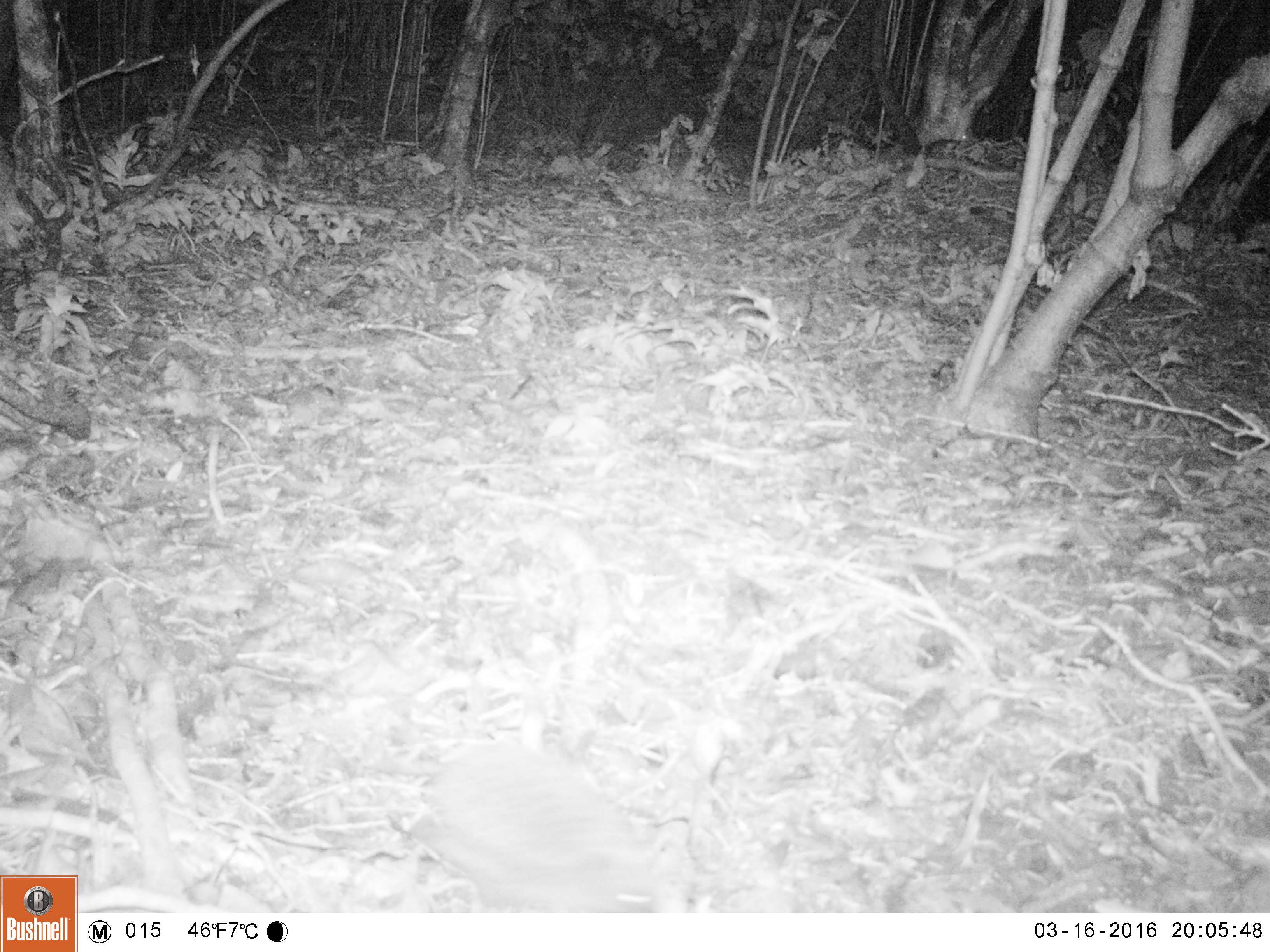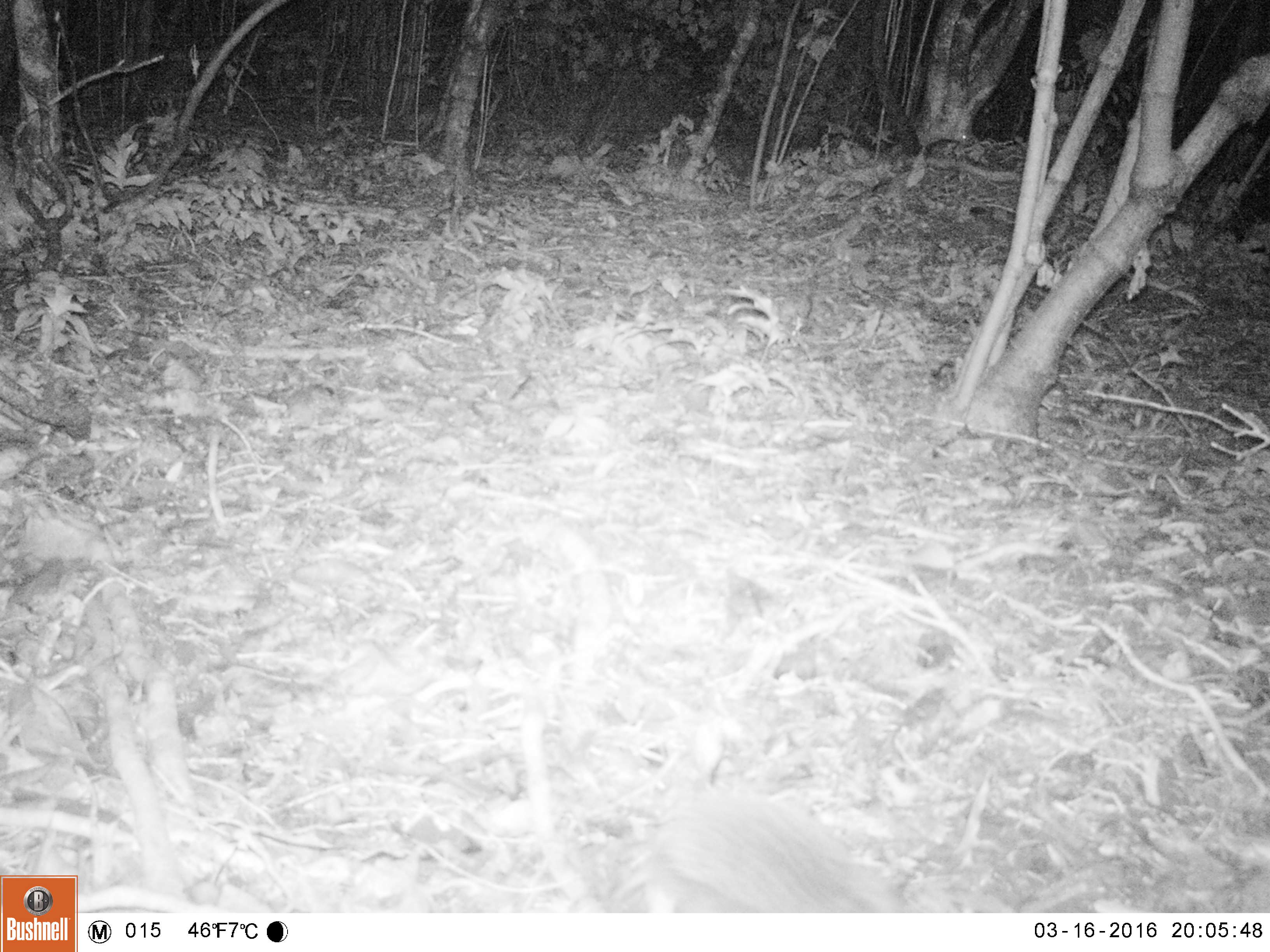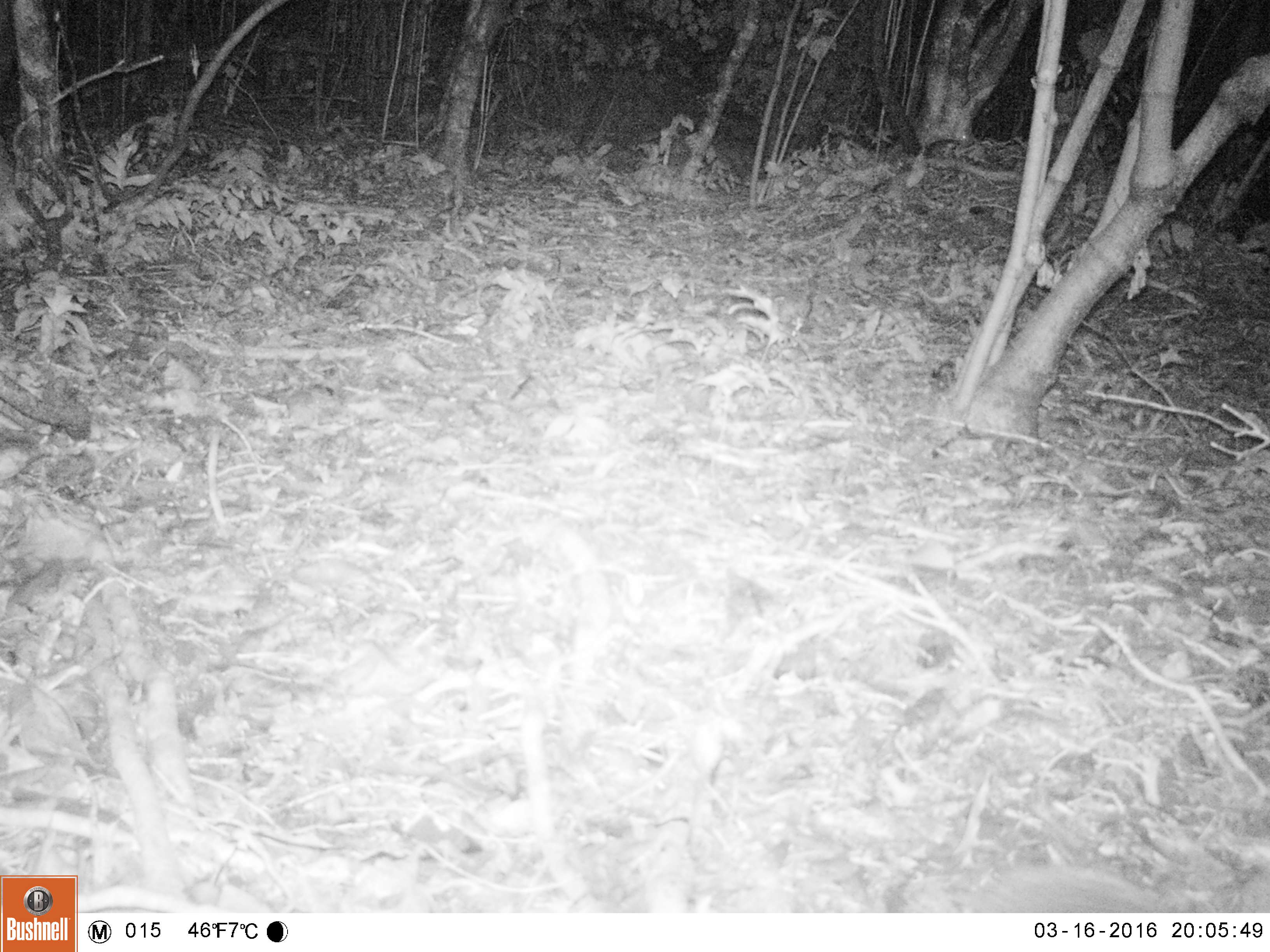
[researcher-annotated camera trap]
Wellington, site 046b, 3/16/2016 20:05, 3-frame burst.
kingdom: Animalia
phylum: Chordata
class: Mammalia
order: Eulipotyphla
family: Erinaceidae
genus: Erinaceus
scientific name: Erinaceus europaeus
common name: hedgehog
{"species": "hedgehog (Erinaceus europaeus)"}